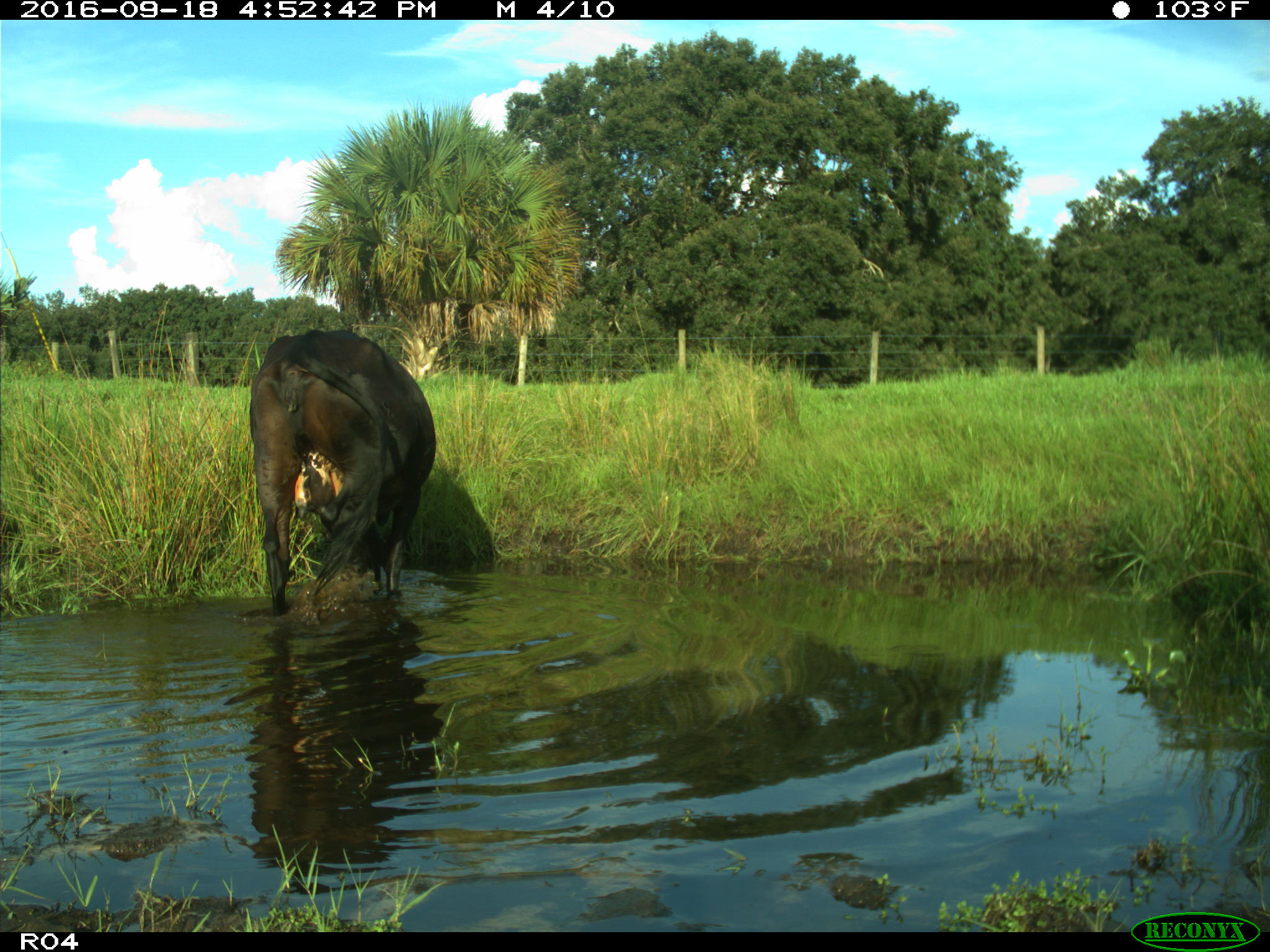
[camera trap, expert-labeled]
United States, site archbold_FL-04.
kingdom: Animalia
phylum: Chordata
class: Mammalia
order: Artiodactyla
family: Bovidae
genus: Bos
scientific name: Bos taurus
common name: domestic cow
Bos taurus (domestic cow).